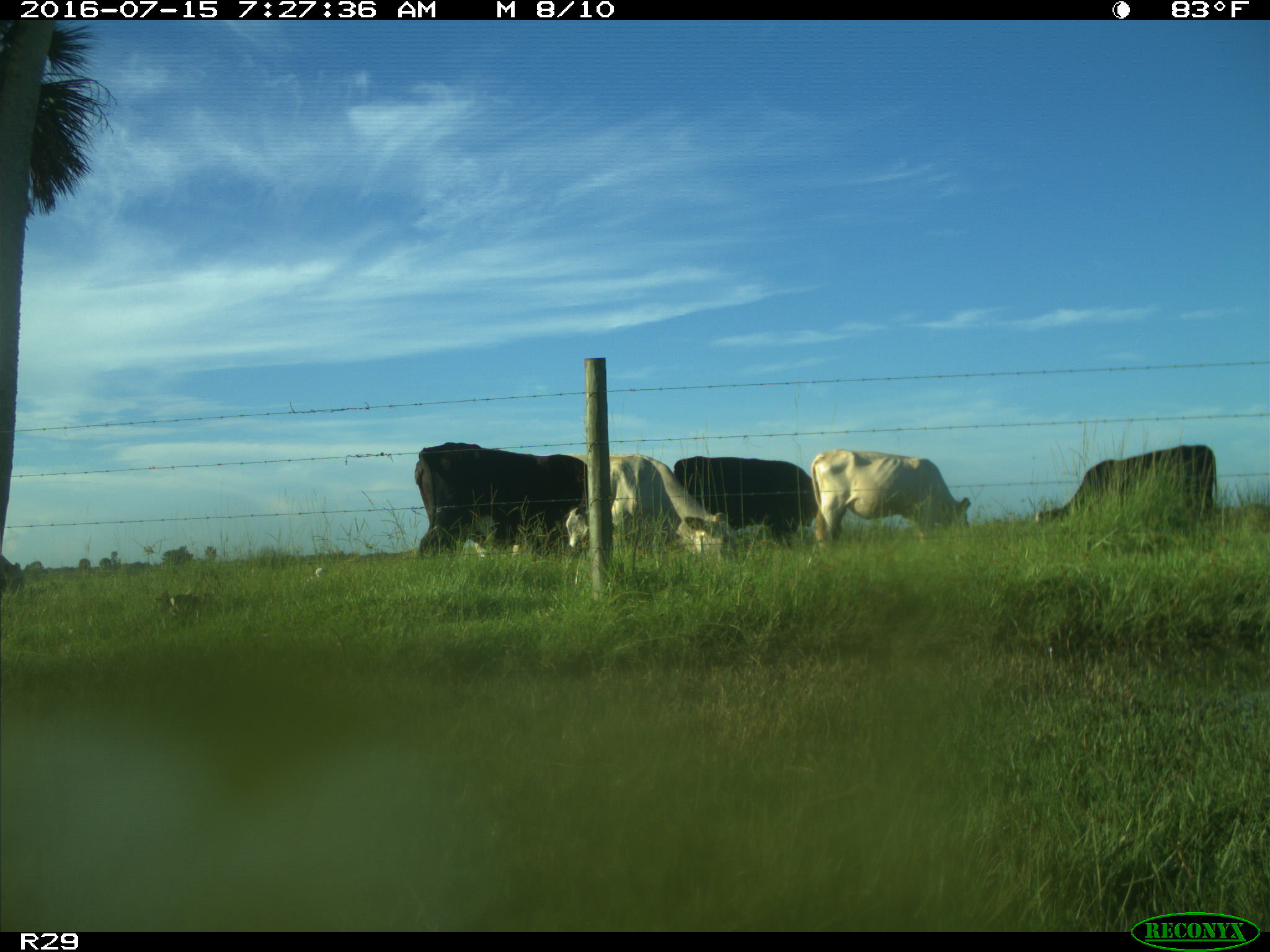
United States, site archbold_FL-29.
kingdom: Animalia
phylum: Chordata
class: Mammalia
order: Artiodactyla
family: Bovidae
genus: Bos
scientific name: Bos taurus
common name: domestic cow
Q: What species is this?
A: Bos taurus (domestic cow).